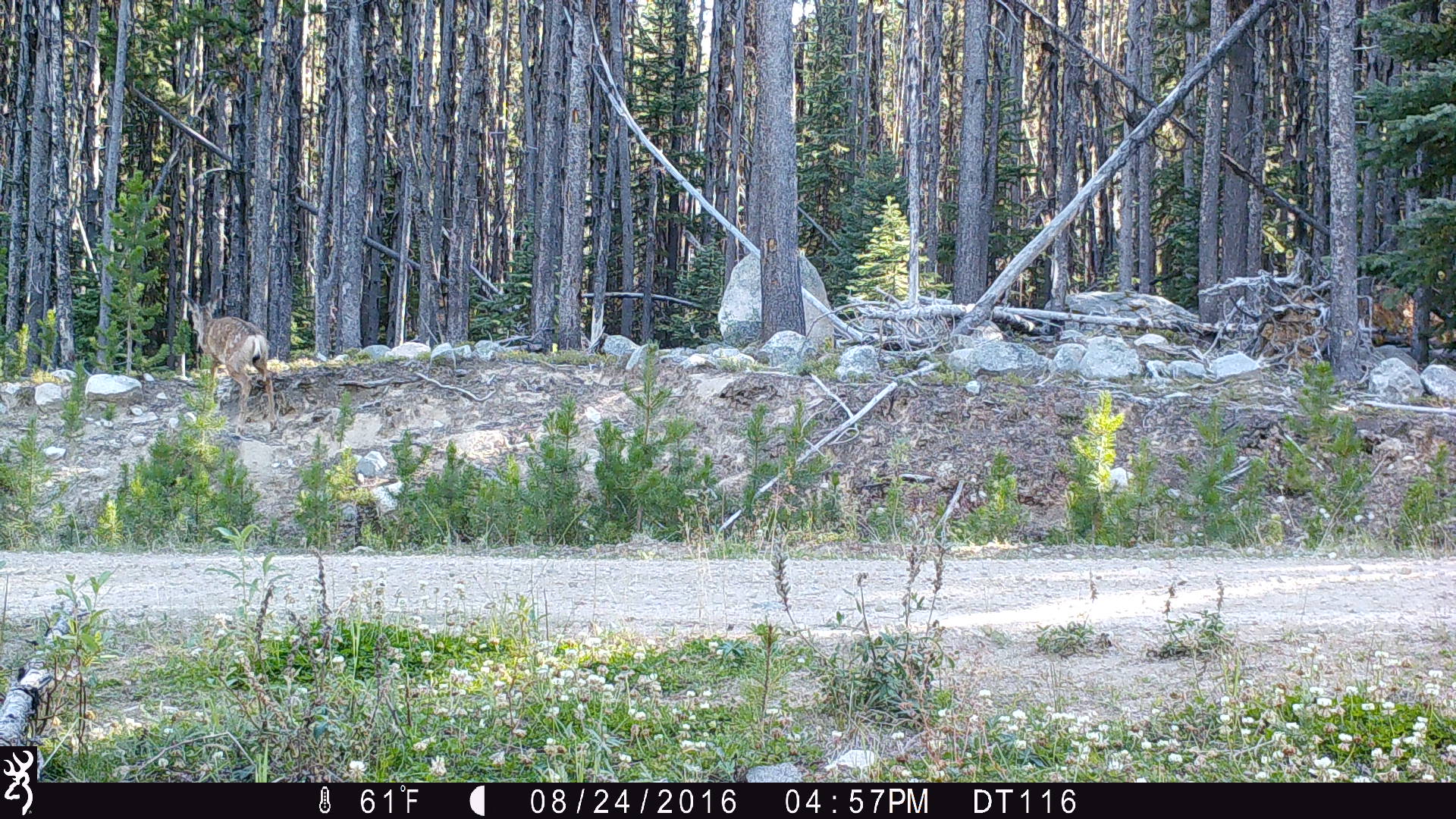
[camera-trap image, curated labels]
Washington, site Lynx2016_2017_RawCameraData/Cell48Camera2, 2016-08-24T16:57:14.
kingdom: Animalia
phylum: Chordata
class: Mammalia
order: Artiodactyla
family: Cervidae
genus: Odocoileus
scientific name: Odocoileus hemionus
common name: mule deer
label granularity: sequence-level